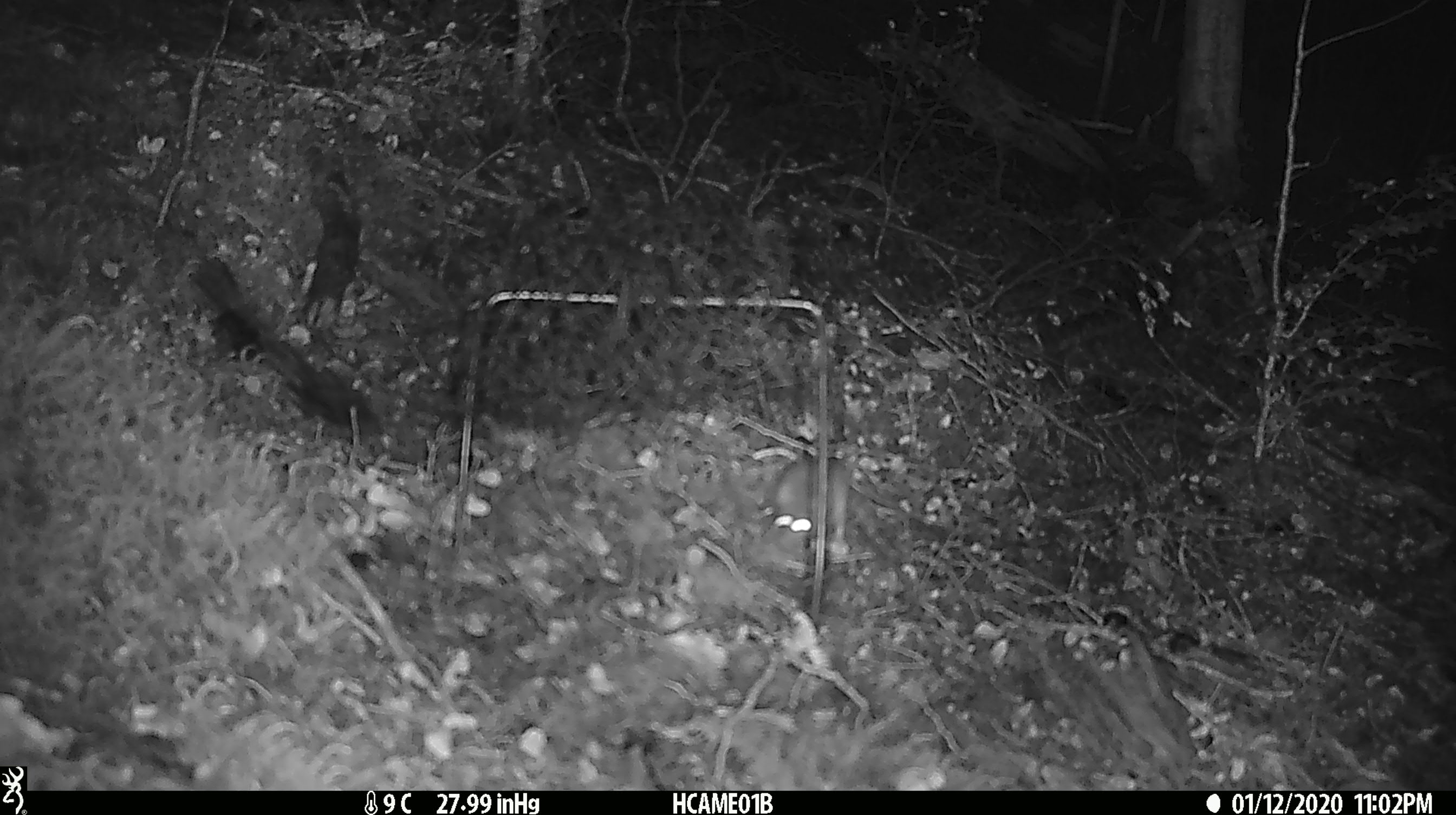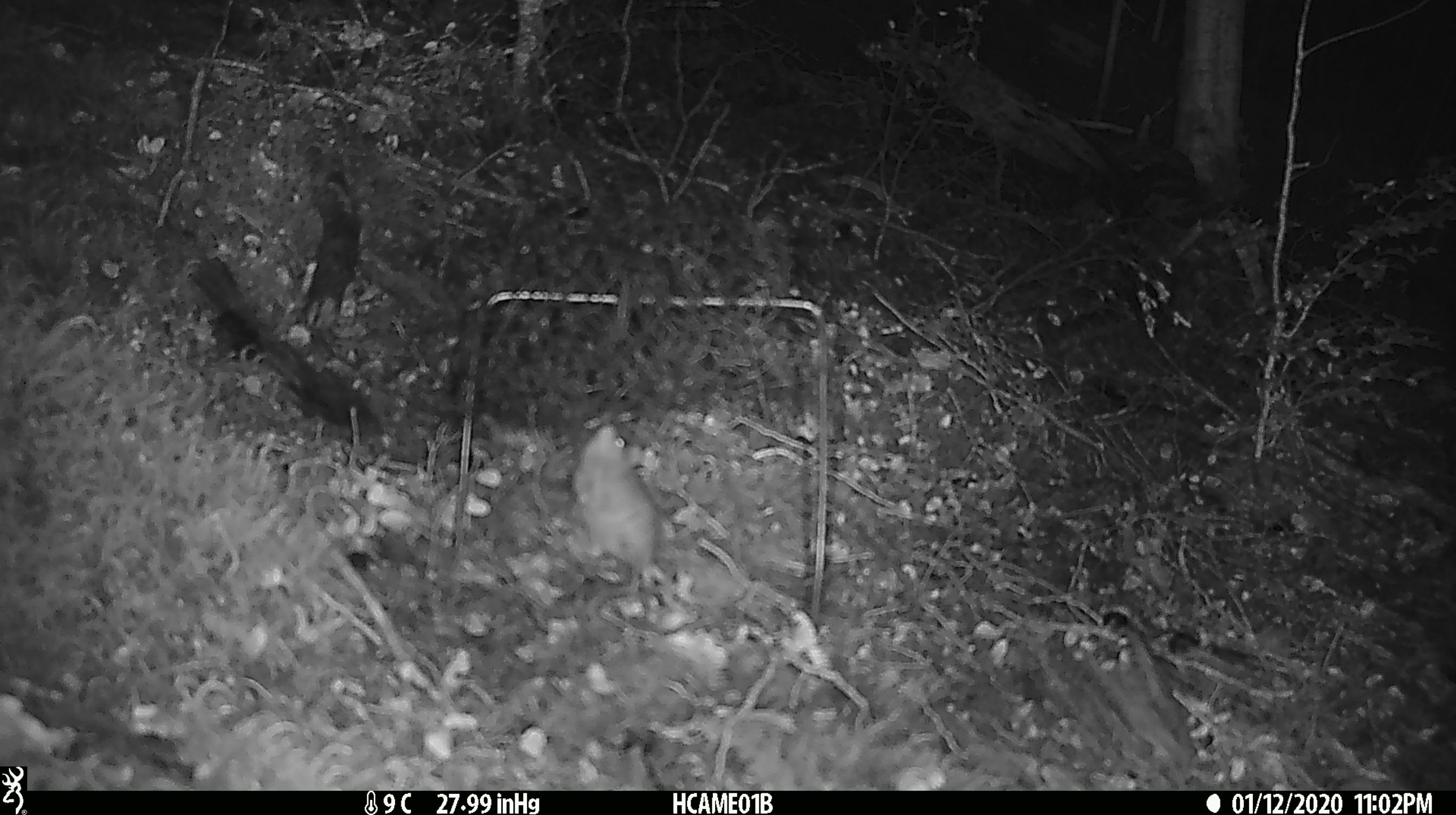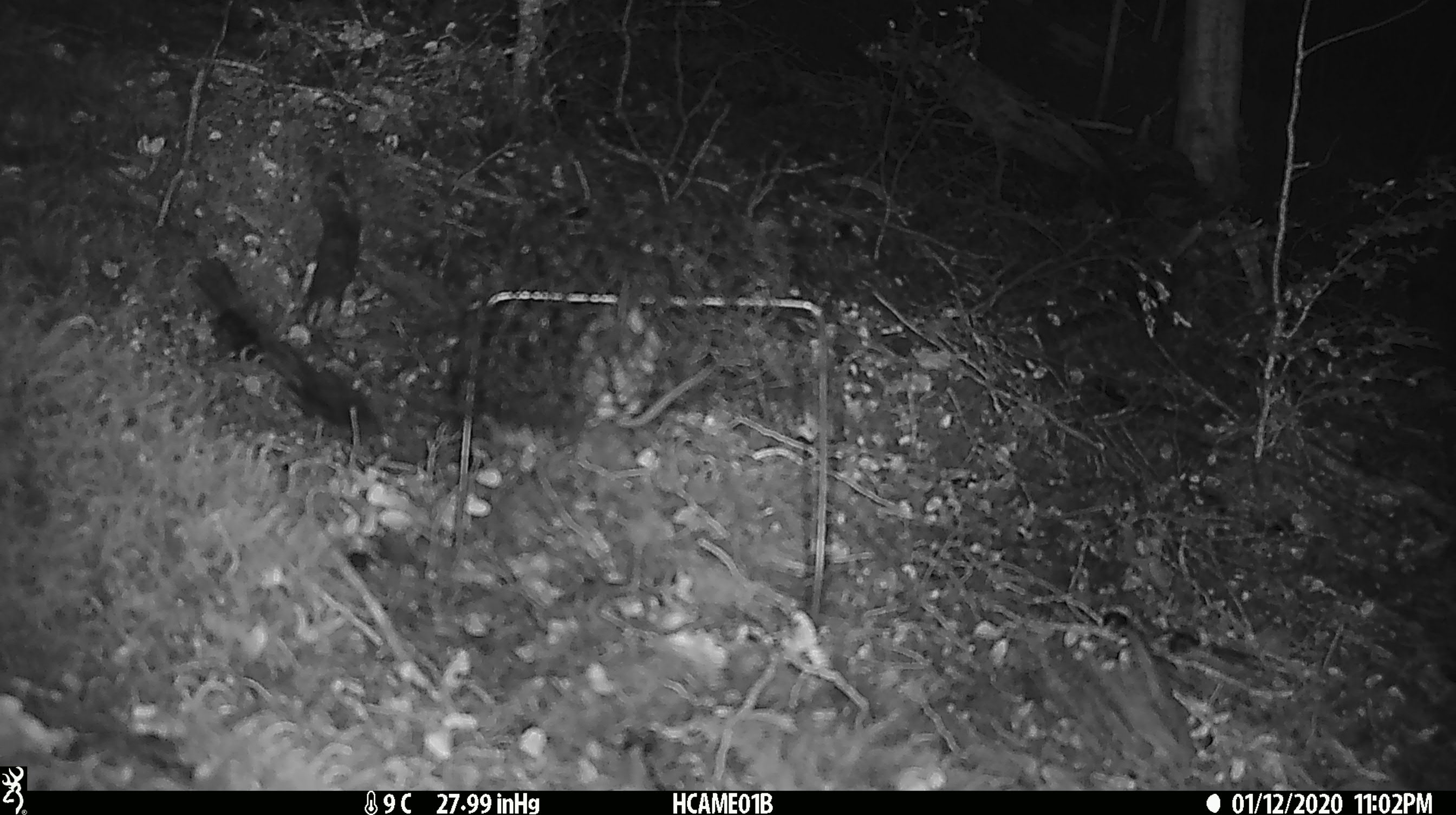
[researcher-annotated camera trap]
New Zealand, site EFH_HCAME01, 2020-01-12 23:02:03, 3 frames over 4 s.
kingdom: Animalia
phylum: Chordata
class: Mammalia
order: Rodentia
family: Muridae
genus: Mus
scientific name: Mus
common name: mouse